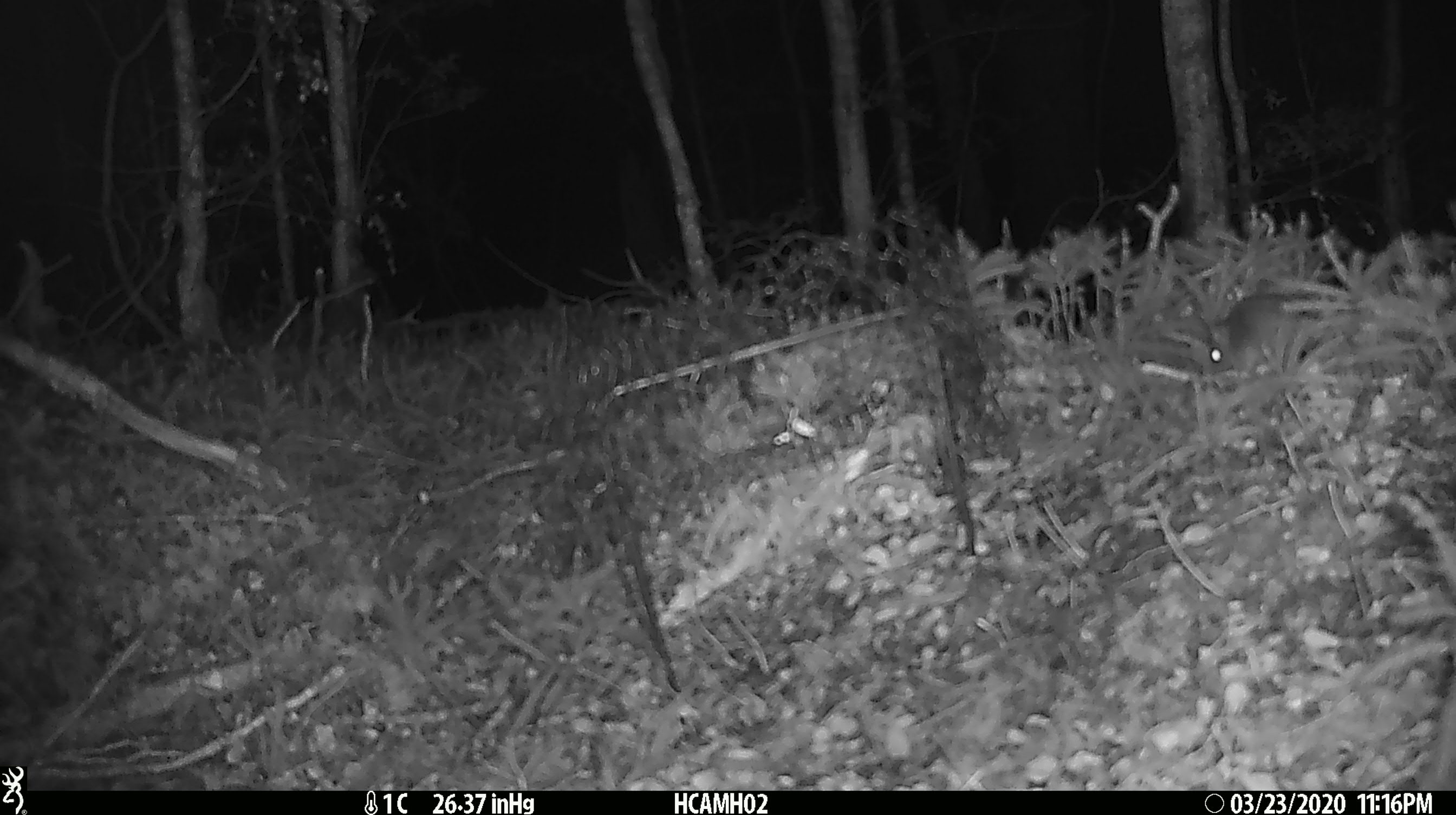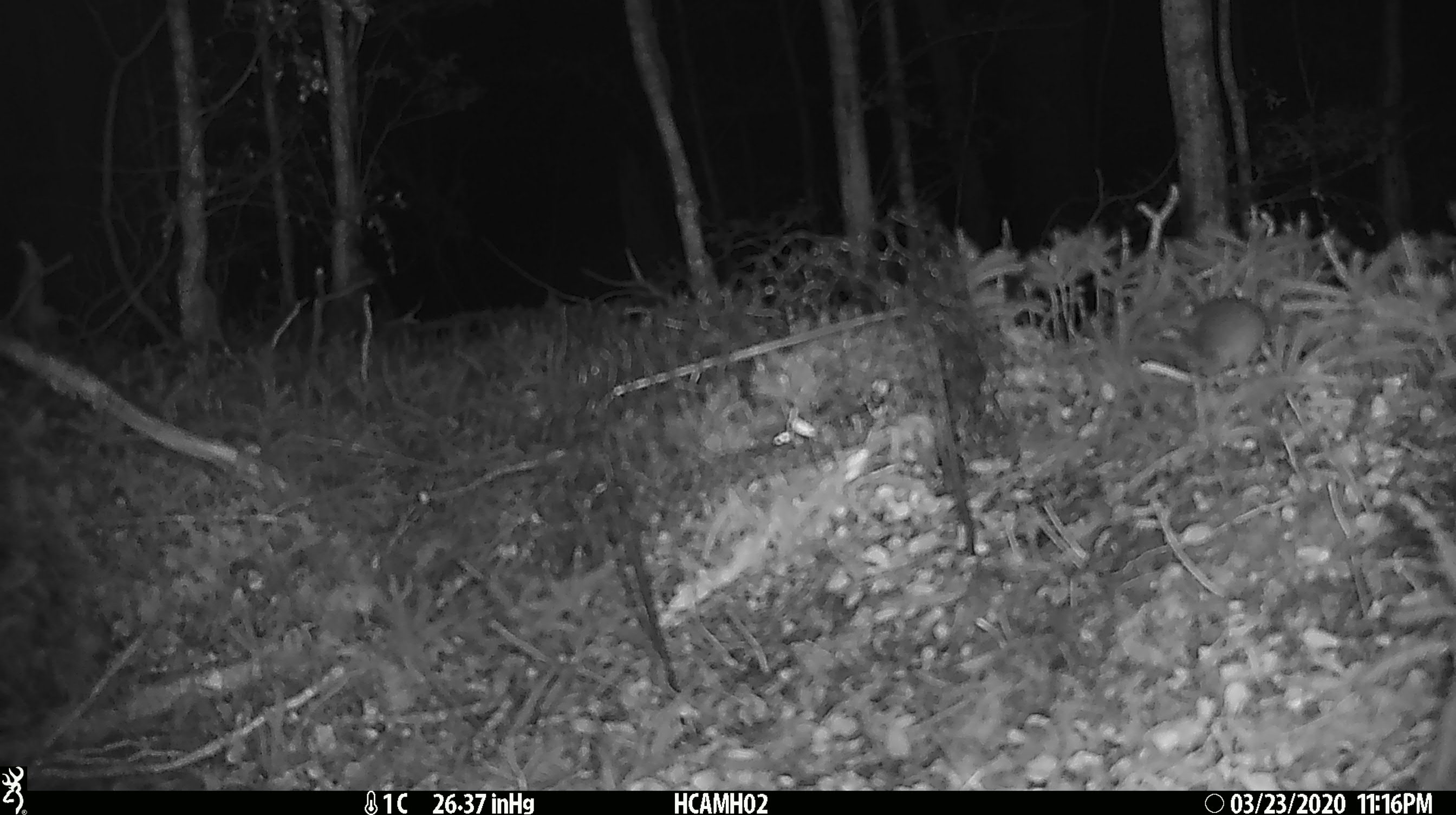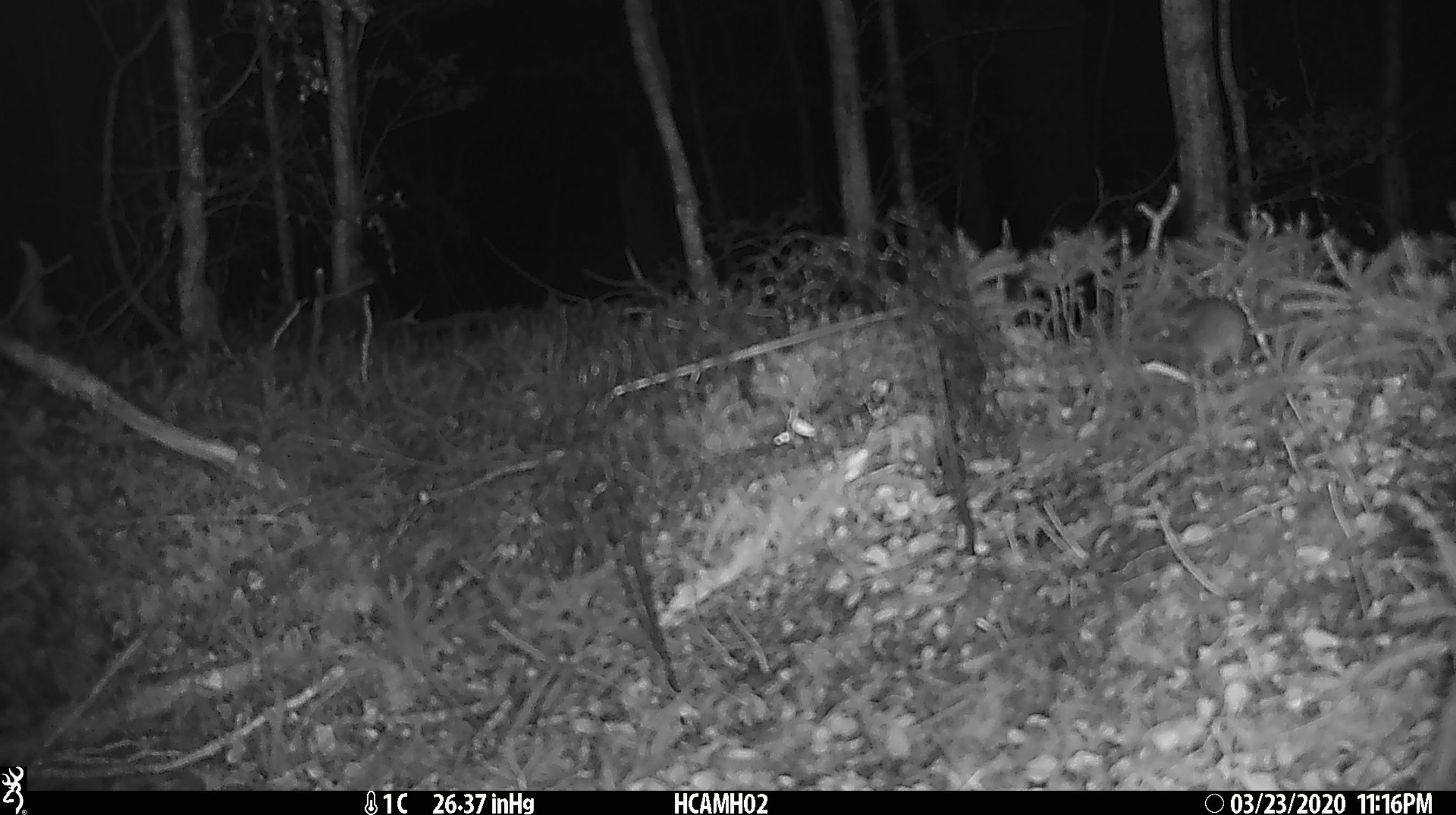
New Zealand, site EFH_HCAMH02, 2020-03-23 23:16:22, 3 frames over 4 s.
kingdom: Animalia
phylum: Chordata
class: Mammalia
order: Rodentia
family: Muridae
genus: Mus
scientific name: Mus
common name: mouse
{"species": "mouse (Mus)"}